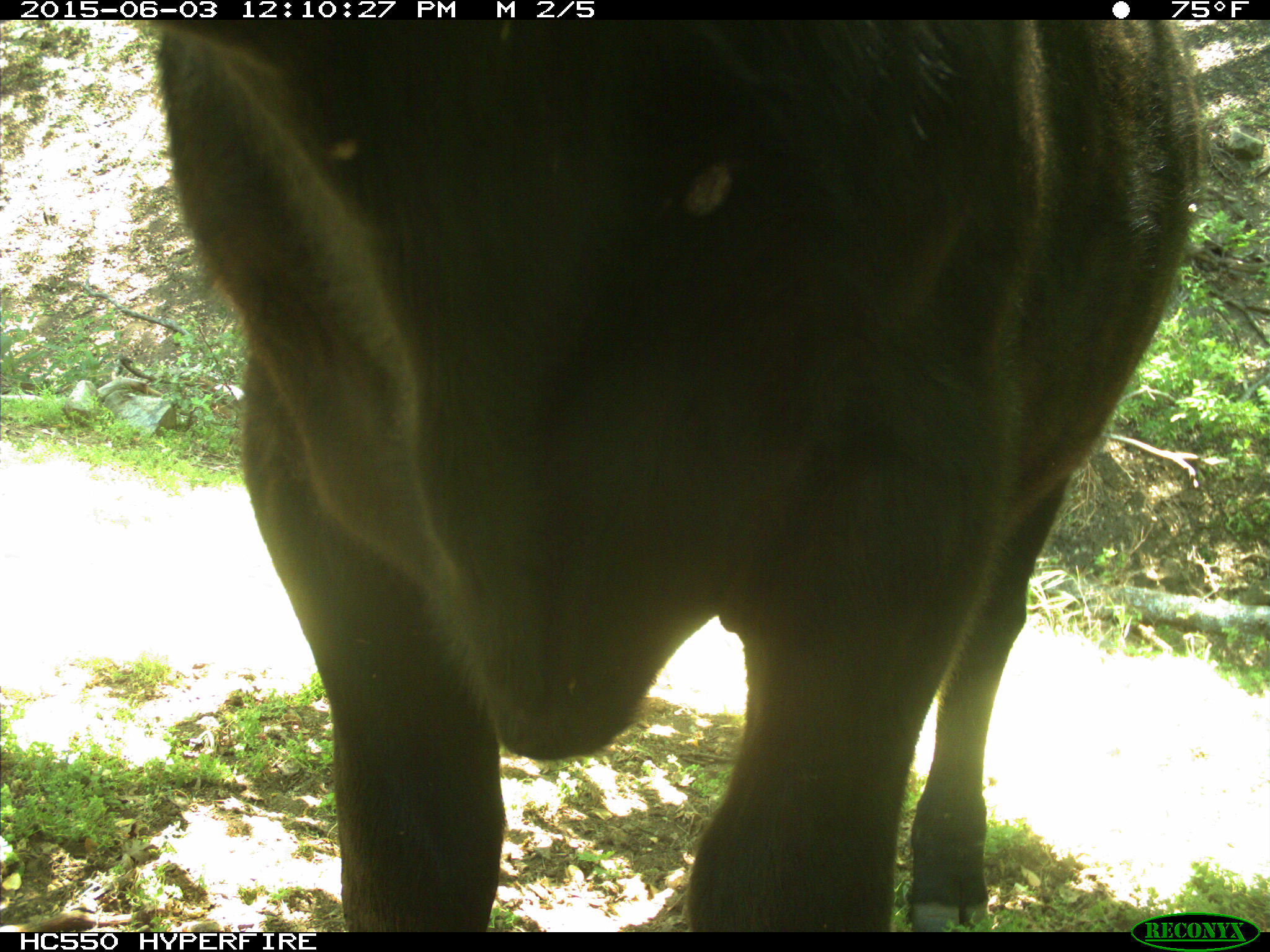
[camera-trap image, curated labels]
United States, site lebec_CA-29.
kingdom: Animalia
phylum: Chordata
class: Mammalia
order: Artiodactyla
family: Bovidae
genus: Bos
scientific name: Bos taurus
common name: domestic cow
Bos taurus (domestic cow).